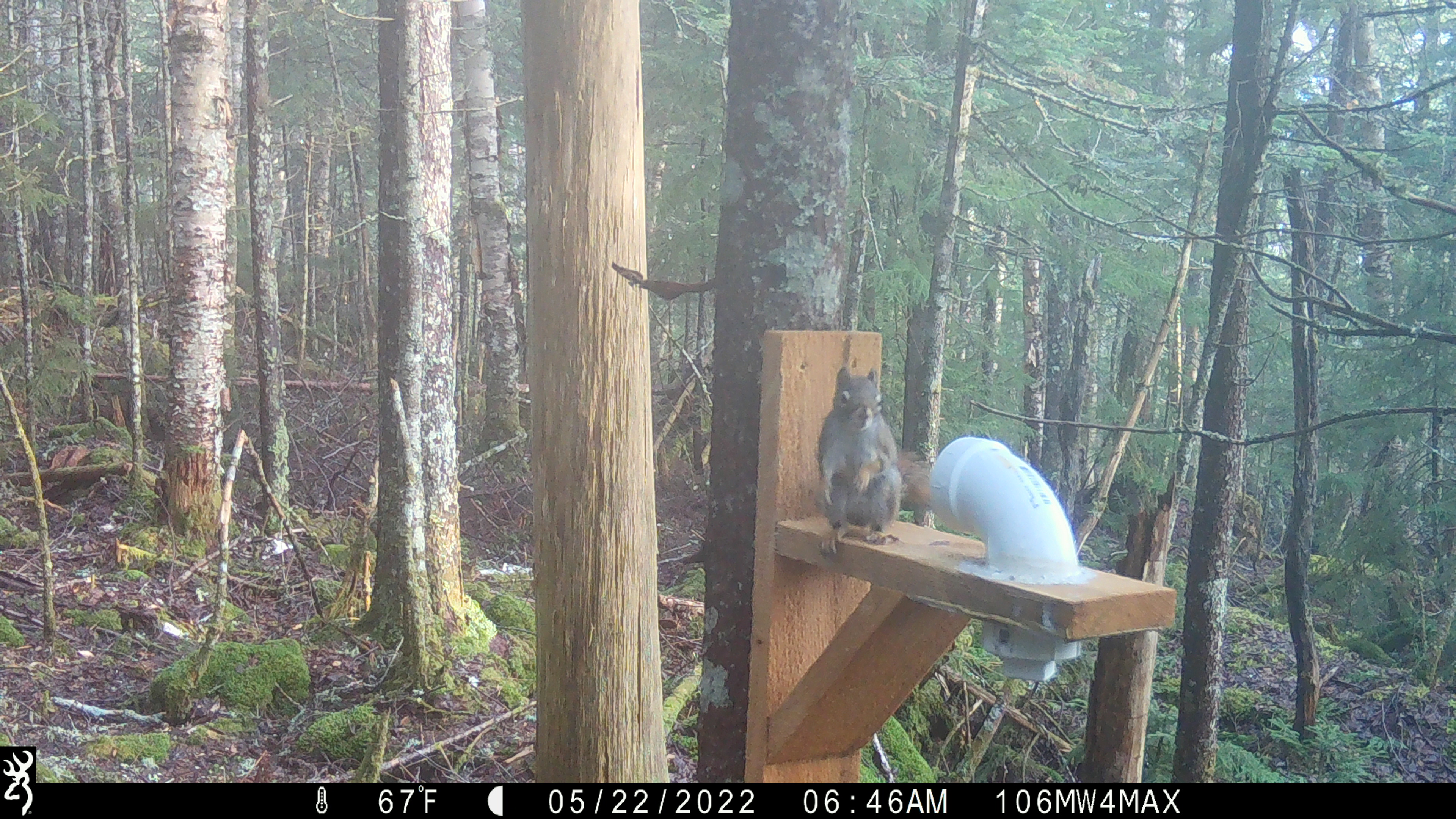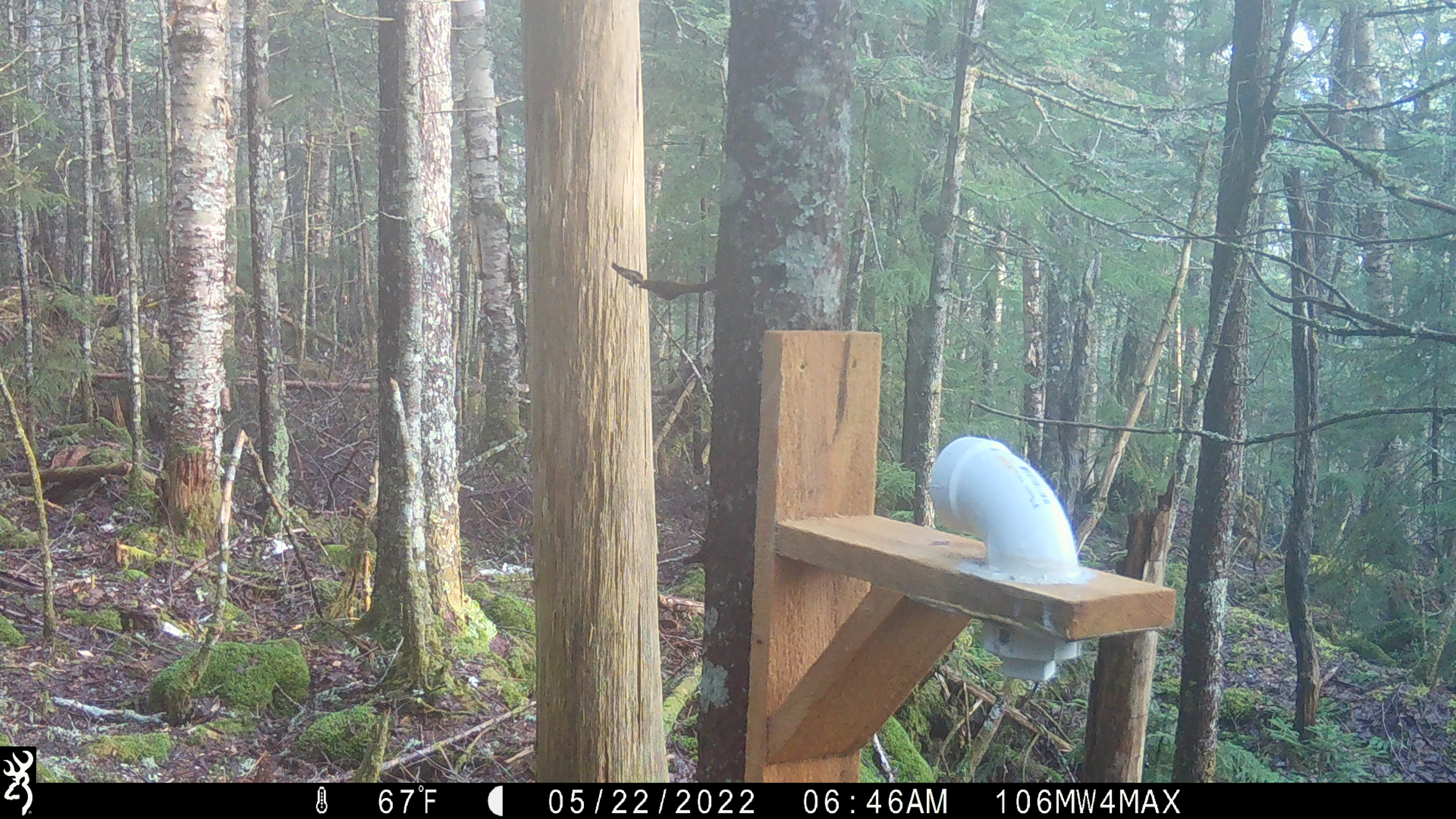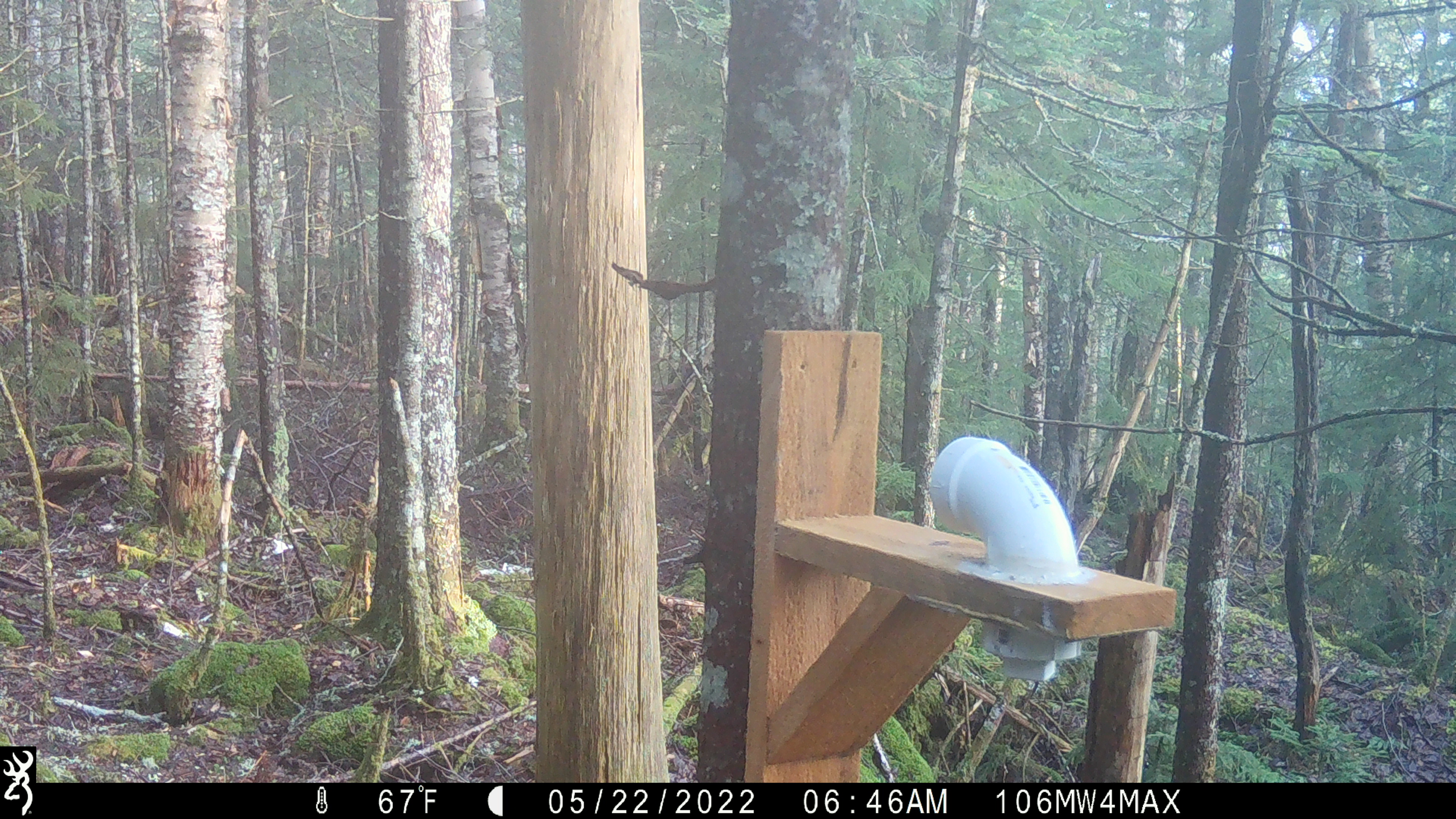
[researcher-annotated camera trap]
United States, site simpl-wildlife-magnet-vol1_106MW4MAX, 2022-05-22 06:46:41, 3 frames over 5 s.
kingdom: Animalia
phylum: Chordata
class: Mammalia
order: Rodentia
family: Sciuridae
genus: Tamiasciurus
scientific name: Tamiasciurus hudsonicus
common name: red squirrel